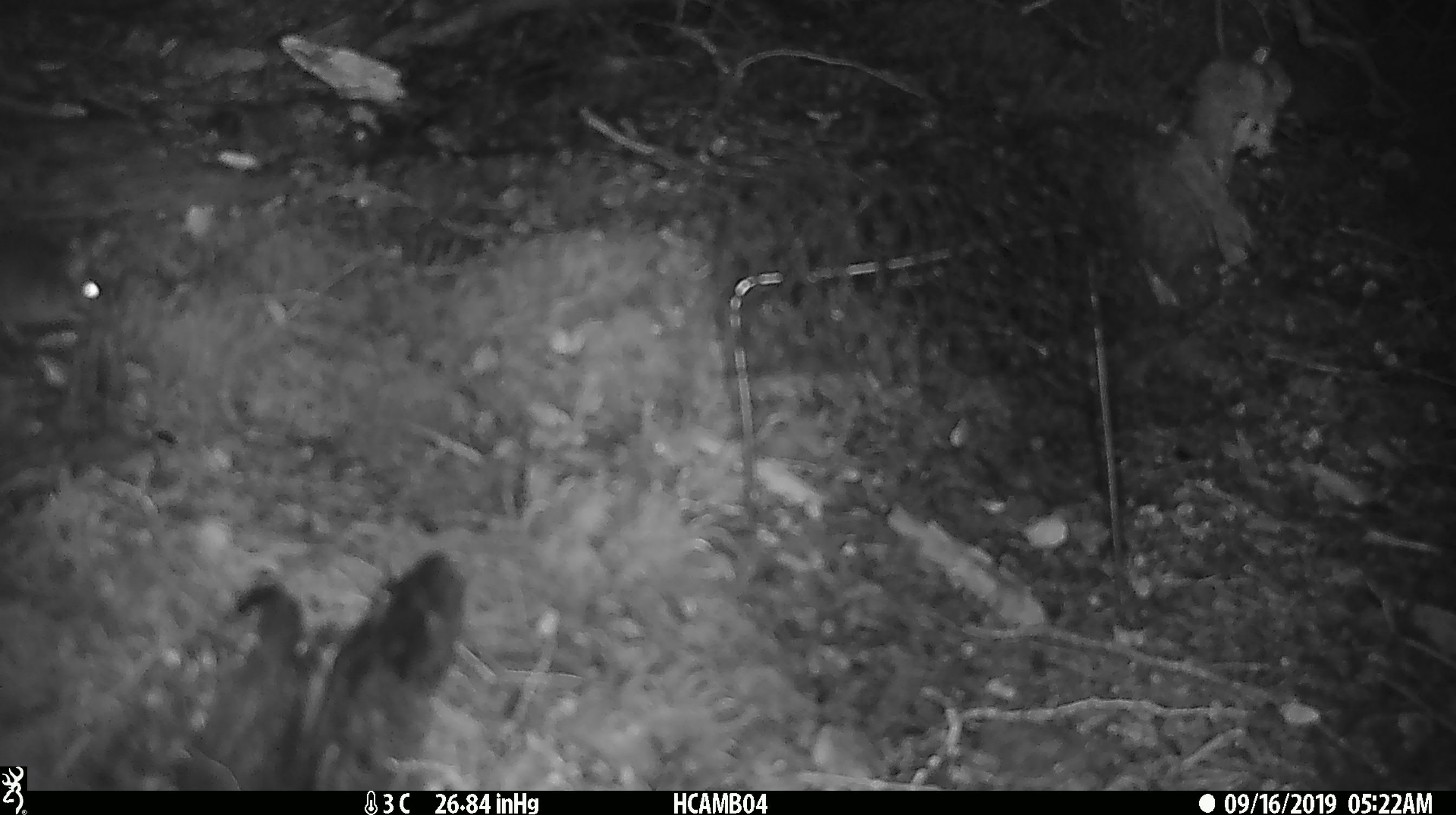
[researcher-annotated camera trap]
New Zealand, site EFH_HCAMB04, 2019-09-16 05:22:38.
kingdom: Animalia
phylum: Chordata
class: Mammalia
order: Rodentia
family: Muridae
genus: Mus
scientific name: Mus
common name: mouse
Mouse (Mus).